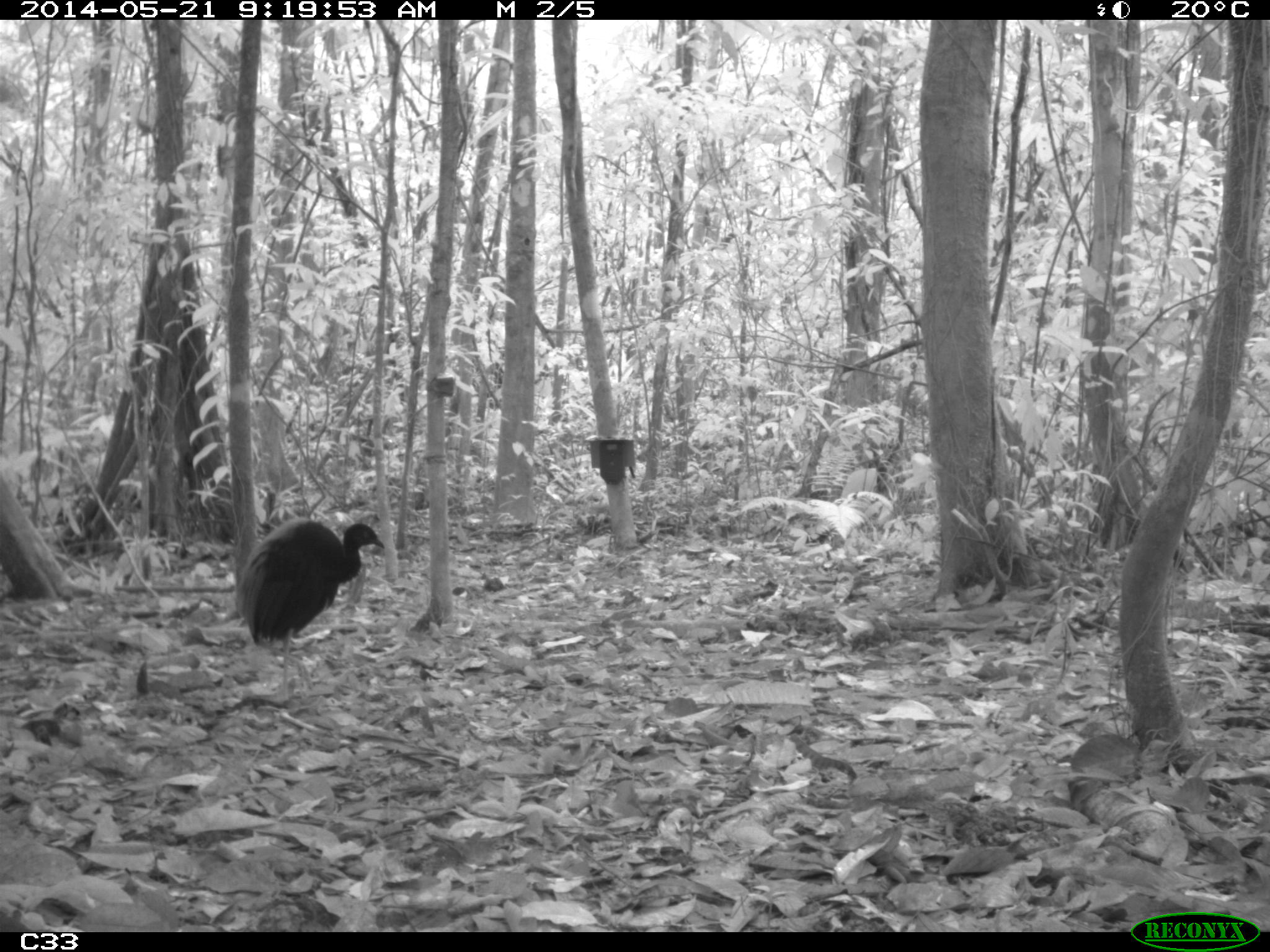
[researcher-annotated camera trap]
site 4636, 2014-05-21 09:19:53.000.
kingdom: Animalia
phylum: Chordata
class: Aves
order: Gruiformes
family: Psophiidae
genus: Psophia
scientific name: Psophia crepitans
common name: gray-winged trumpeter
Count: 2.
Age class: adult.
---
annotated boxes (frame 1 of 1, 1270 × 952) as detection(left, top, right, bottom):
psophia crepitans: detection(233, 516, 385, 704)